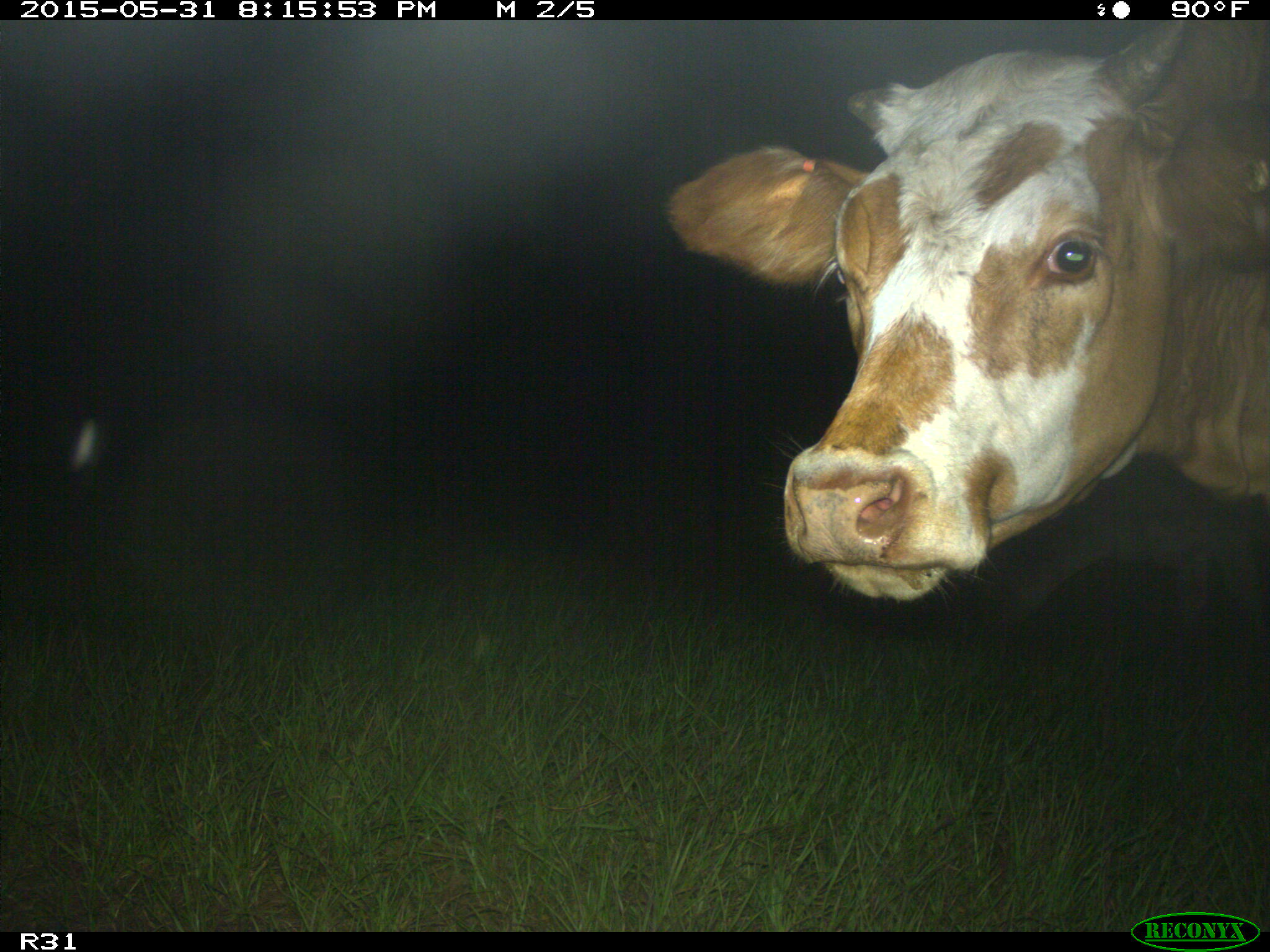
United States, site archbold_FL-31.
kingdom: Animalia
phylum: Chordata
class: Mammalia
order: Artiodactyla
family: Bovidae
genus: Bos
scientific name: Bos taurus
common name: domestic cow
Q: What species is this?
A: Bos taurus (domestic cow).